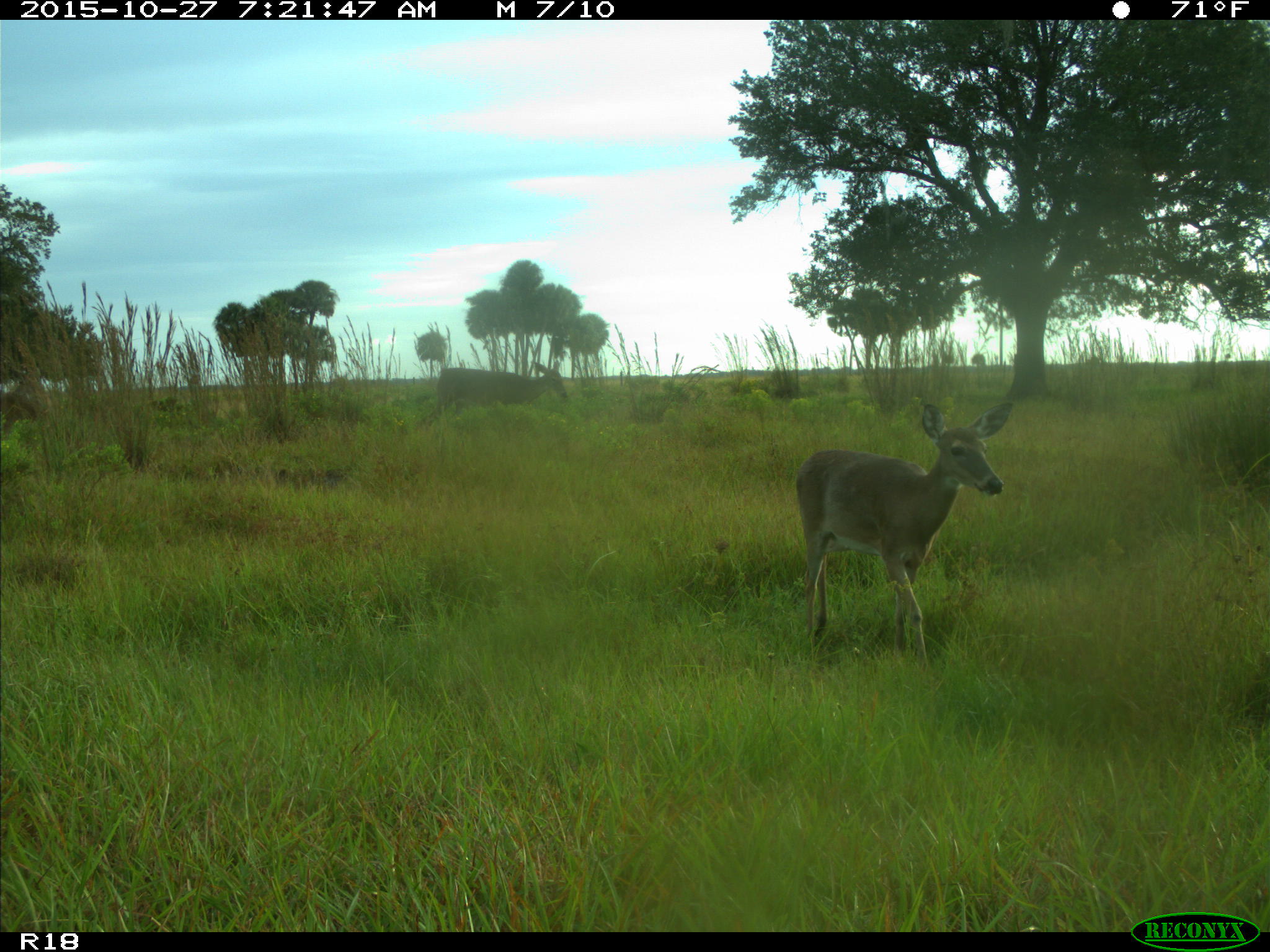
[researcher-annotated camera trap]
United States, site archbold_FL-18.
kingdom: Animalia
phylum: Chordata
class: Mammalia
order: Artiodactyla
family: Cervidae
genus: Odocoileus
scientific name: Odocoileus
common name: deer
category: unidentified deer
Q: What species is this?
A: Unidentified deer (deer) (Odocoileus).